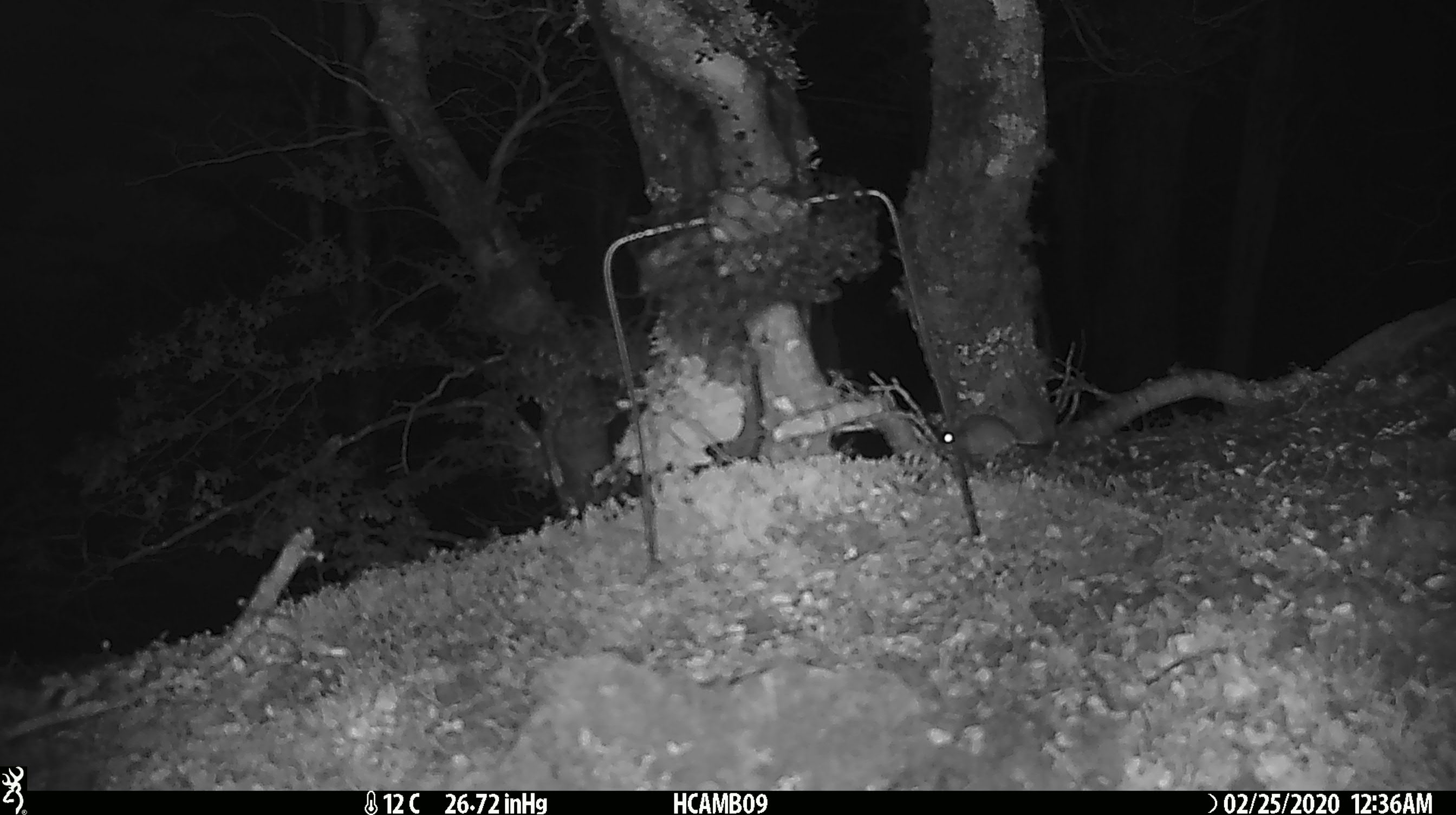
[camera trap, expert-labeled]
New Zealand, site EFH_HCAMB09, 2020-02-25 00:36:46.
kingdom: Animalia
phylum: Chordata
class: Mammalia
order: Rodentia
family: Muridae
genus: Mus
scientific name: Mus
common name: mouse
Mouse (Mus).